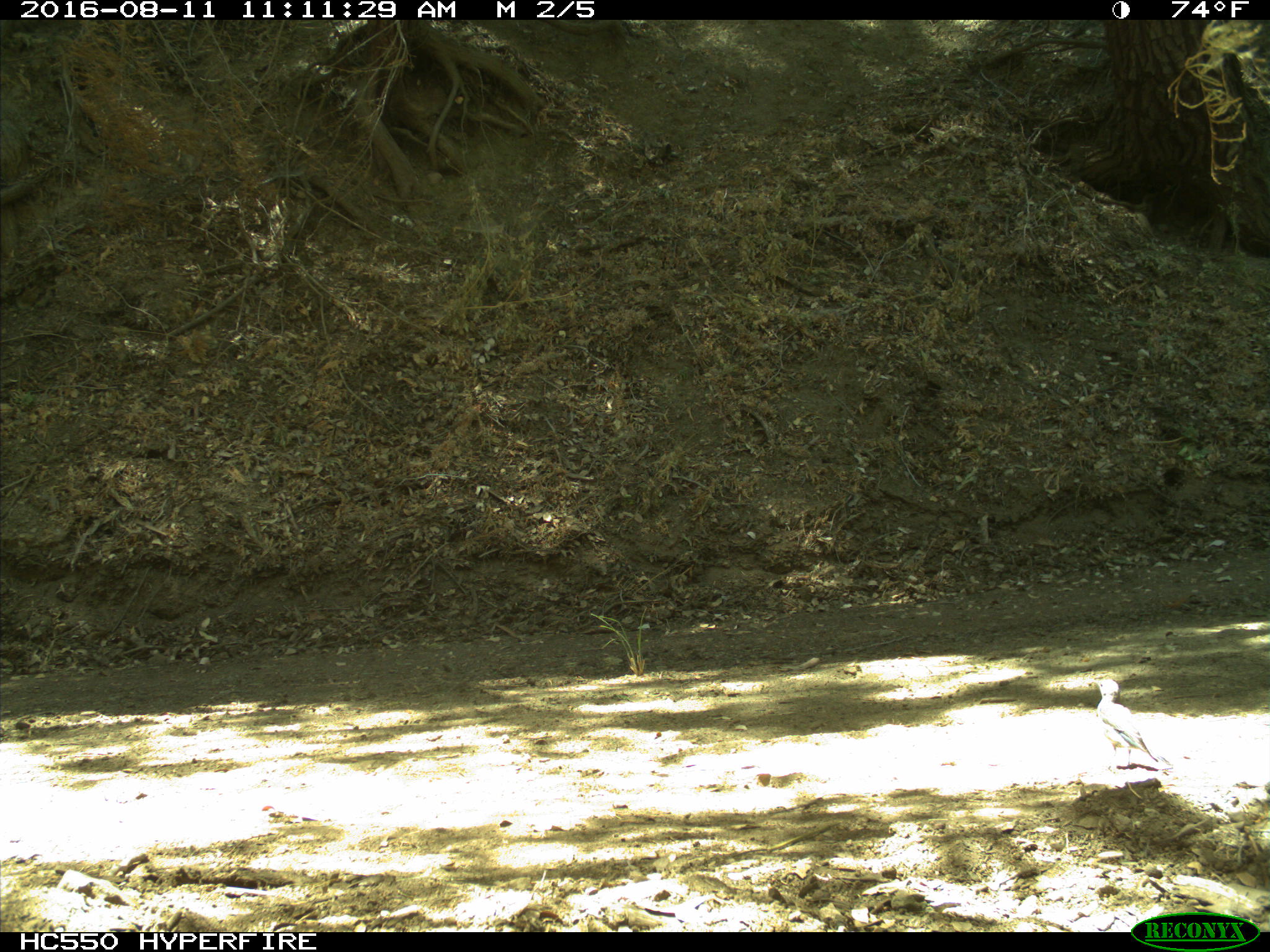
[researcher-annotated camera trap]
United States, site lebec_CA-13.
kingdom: Animalia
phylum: Chordata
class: Aves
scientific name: Aves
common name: birds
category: unidentified bird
Unidentified bird (birds) (Aves).